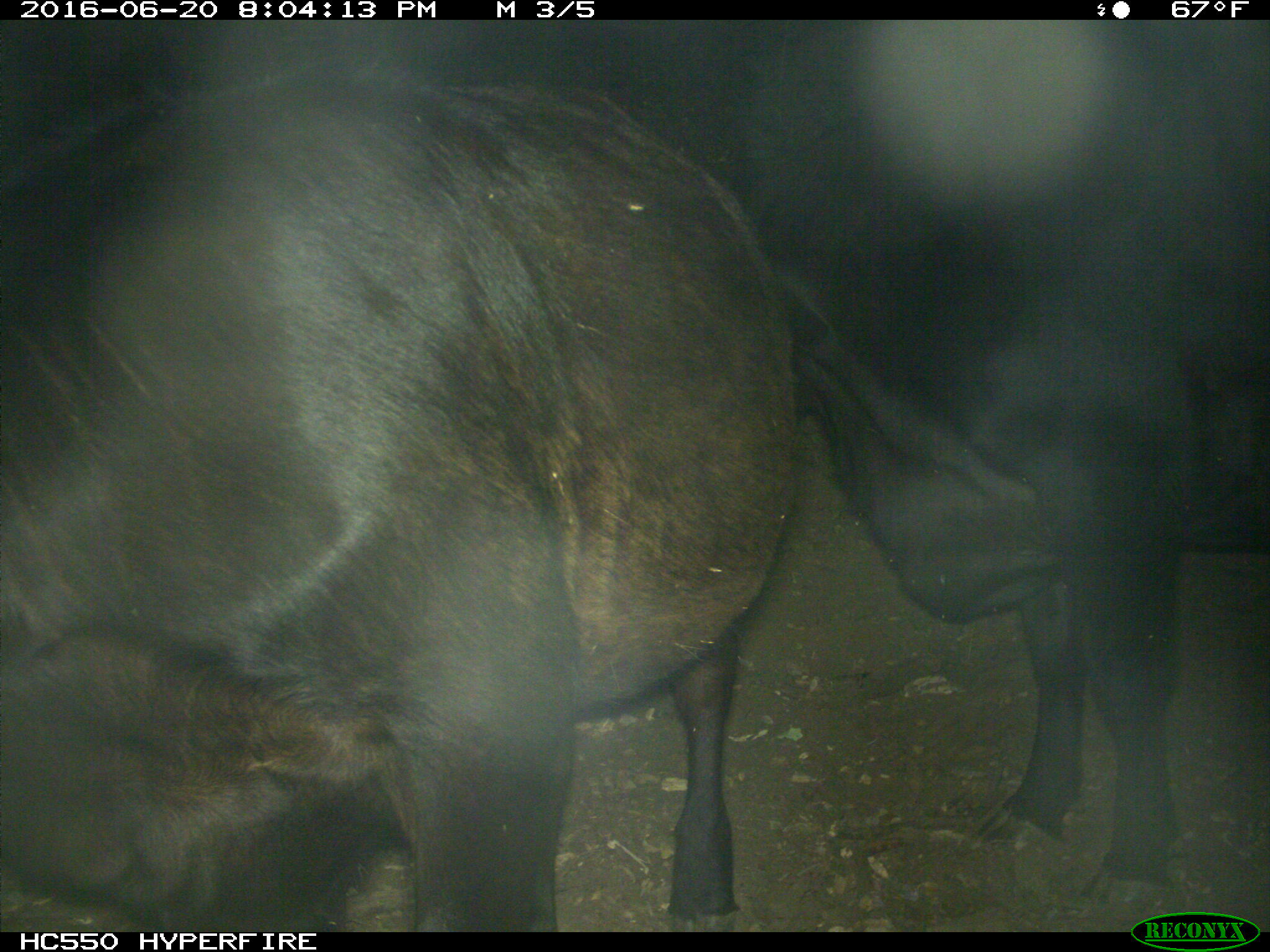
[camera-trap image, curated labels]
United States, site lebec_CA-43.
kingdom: Animalia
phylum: Chordata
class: Mammalia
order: Artiodactyla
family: Bovidae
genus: Bos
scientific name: Bos taurus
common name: domestic cow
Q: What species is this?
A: Bos taurus (domestic cow).